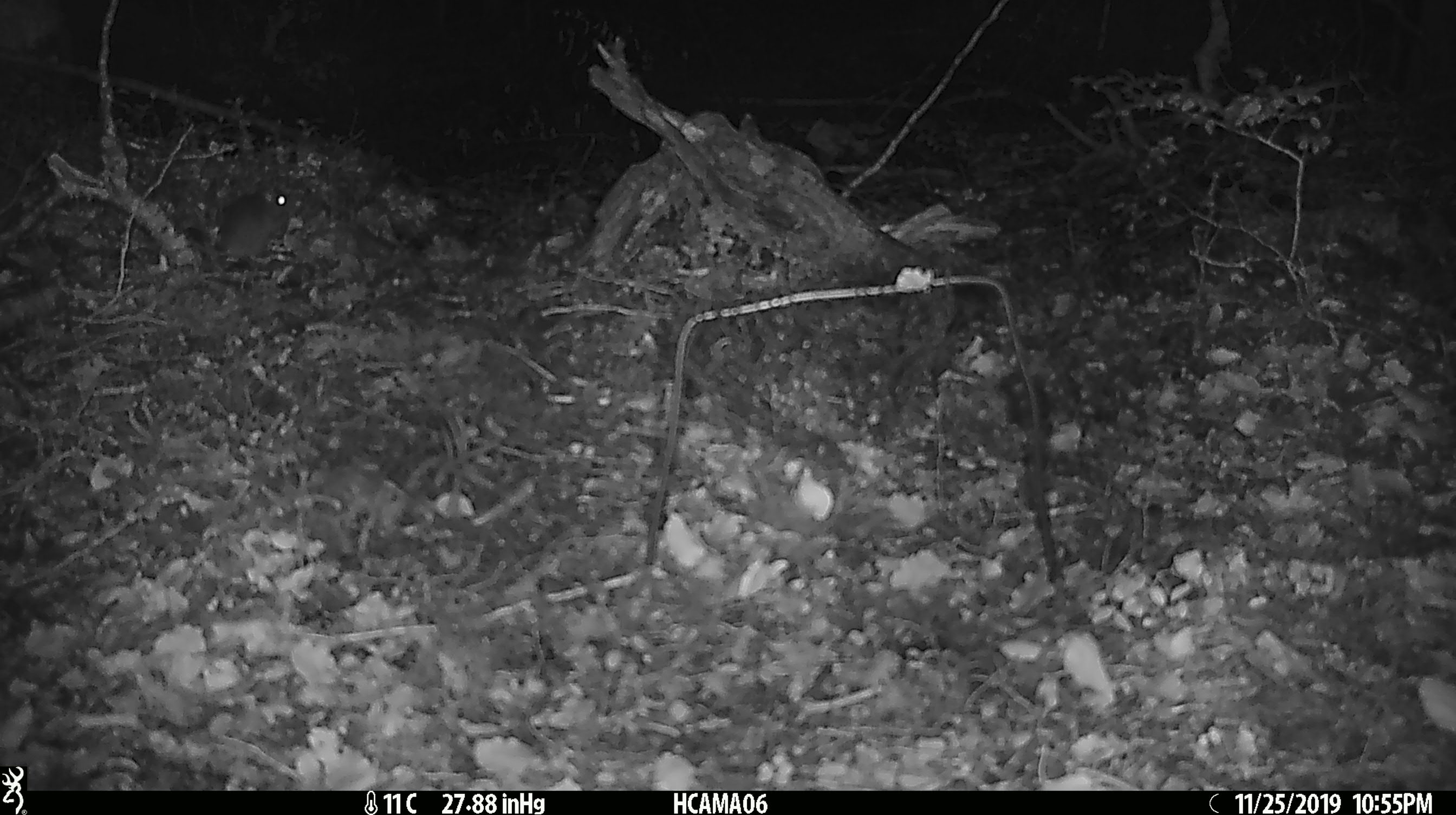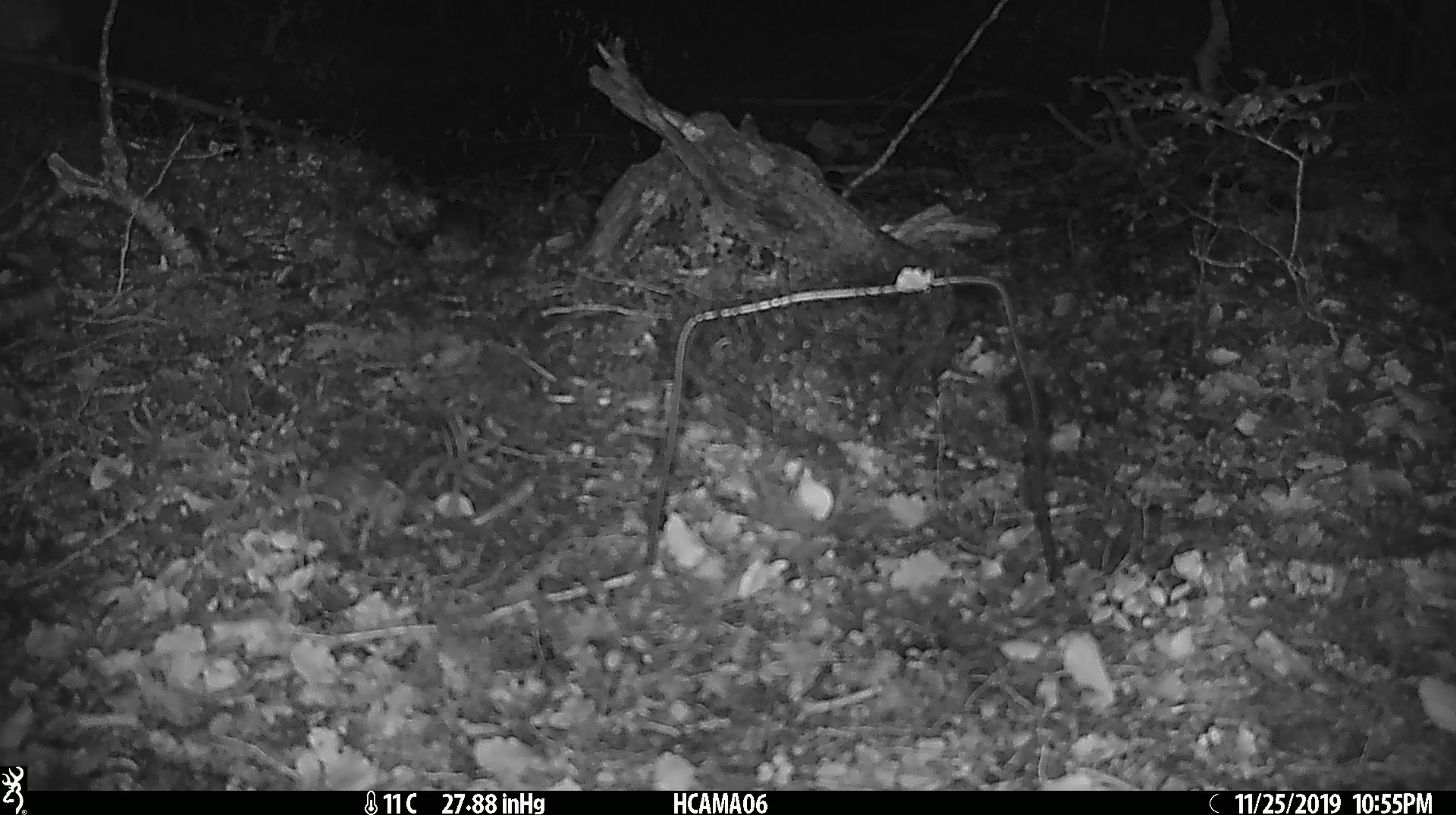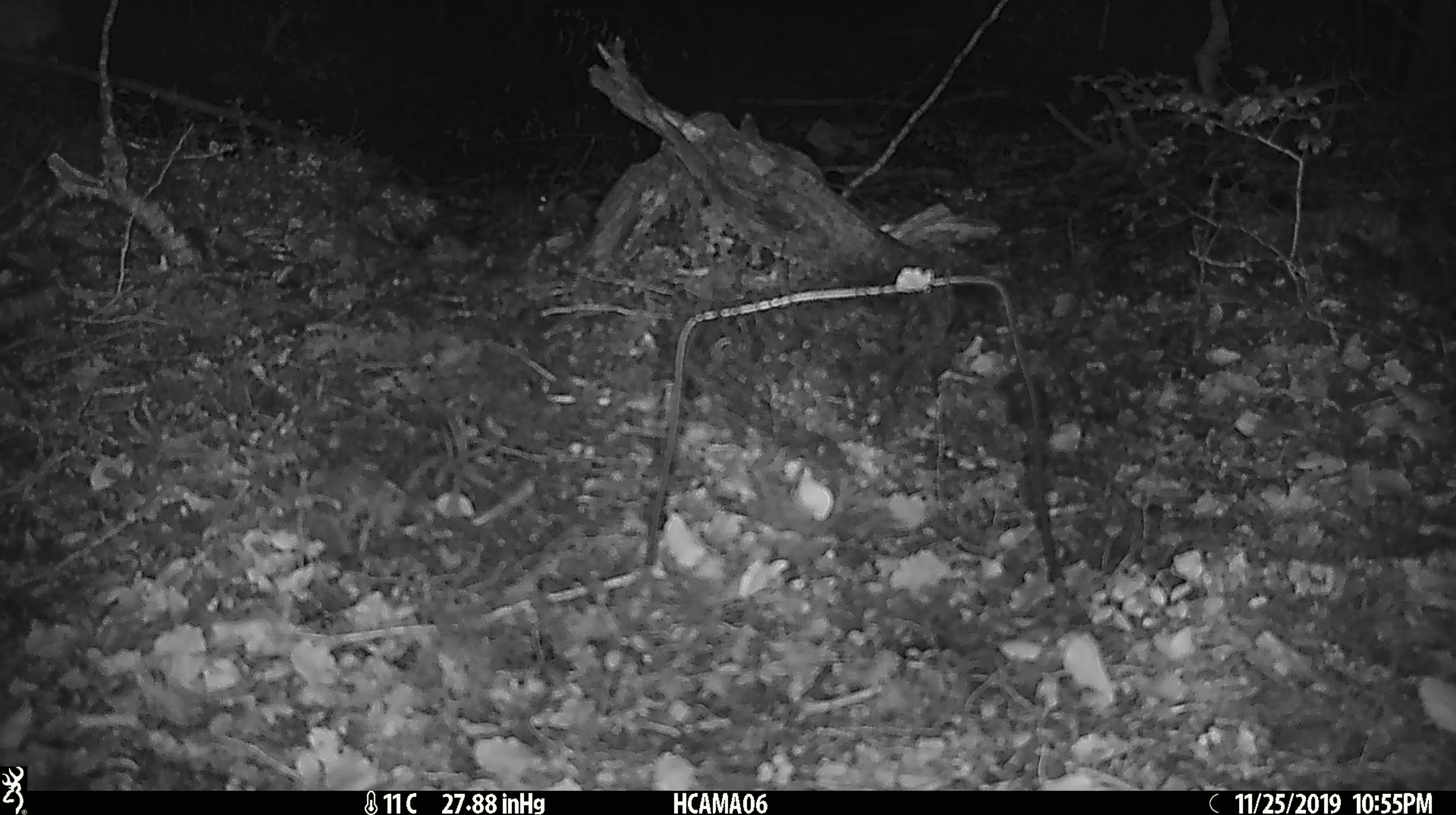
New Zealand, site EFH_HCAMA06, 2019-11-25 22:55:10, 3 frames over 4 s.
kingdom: Animalia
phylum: Chordata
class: Mammalia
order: Rodentia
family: Muridae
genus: Mus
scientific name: Mus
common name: mouse